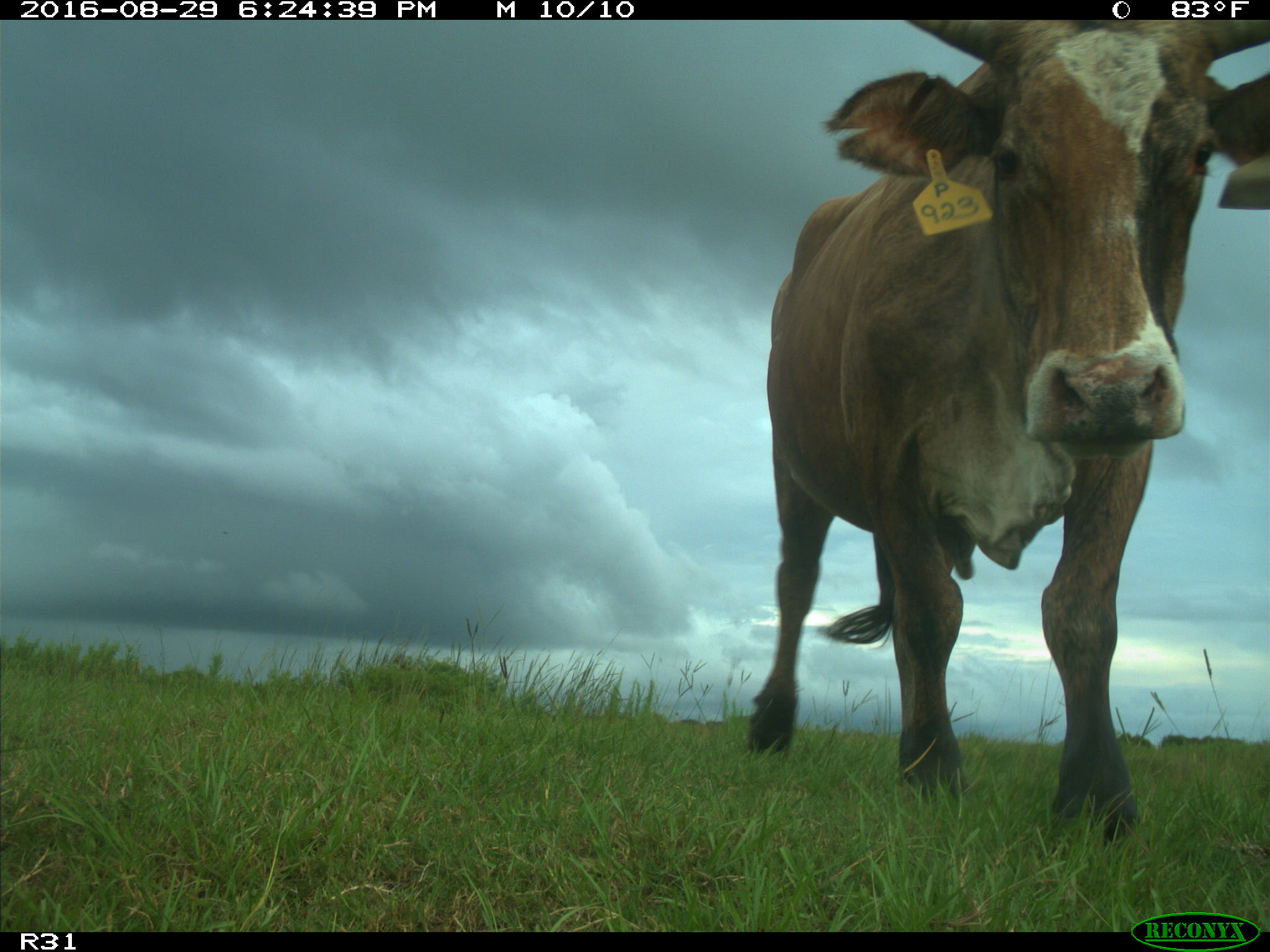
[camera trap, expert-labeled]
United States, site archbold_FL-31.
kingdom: Animalia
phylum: Chordata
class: Mammalia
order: Artiodactyla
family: Bovidae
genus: Bos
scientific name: Bos taurus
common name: domestic cow